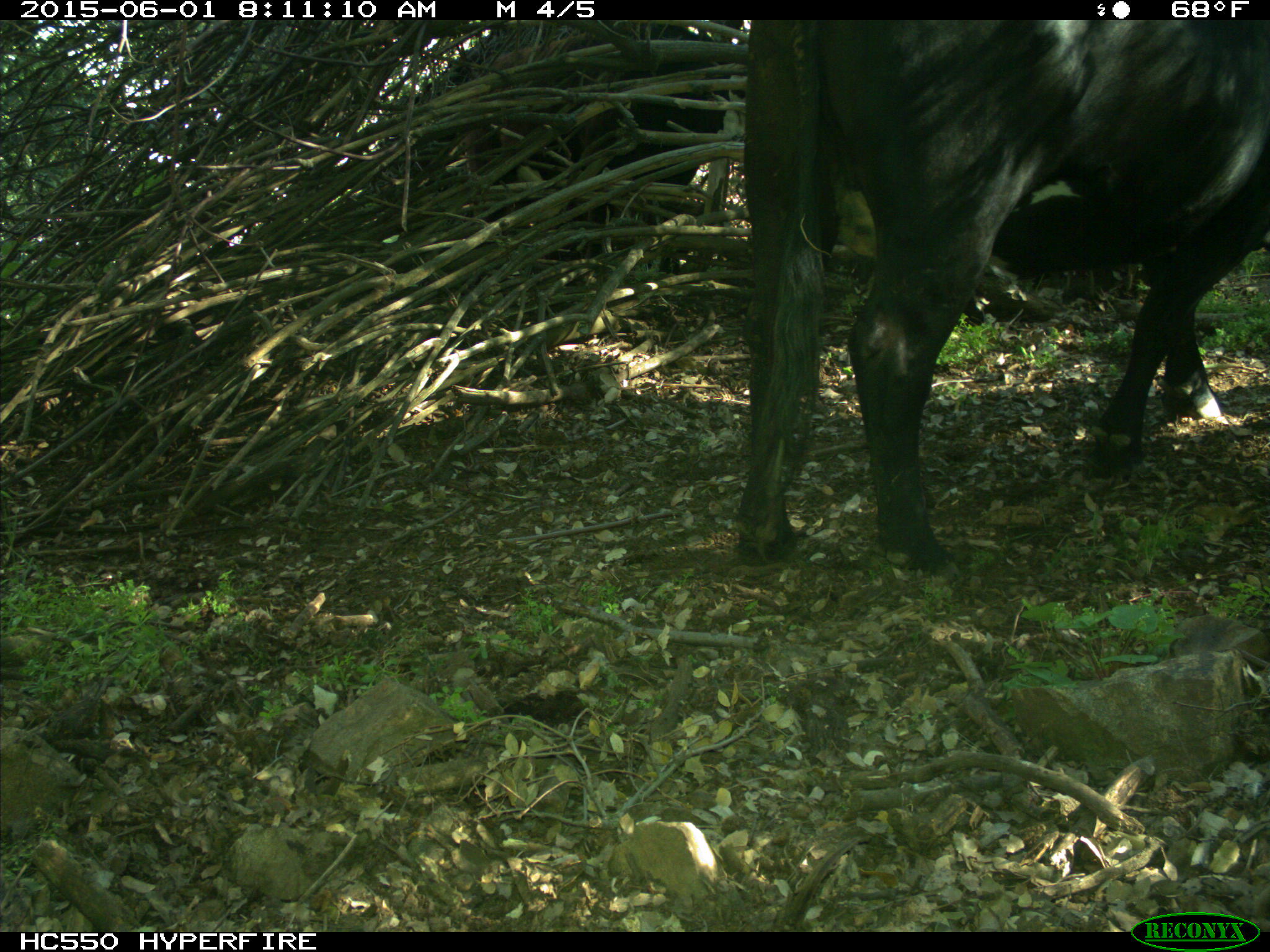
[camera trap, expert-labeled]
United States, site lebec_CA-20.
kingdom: Animalia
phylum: Chordata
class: Mammalia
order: Artiodactyla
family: Bovidae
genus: Bos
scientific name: Bos taurus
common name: domestic cow